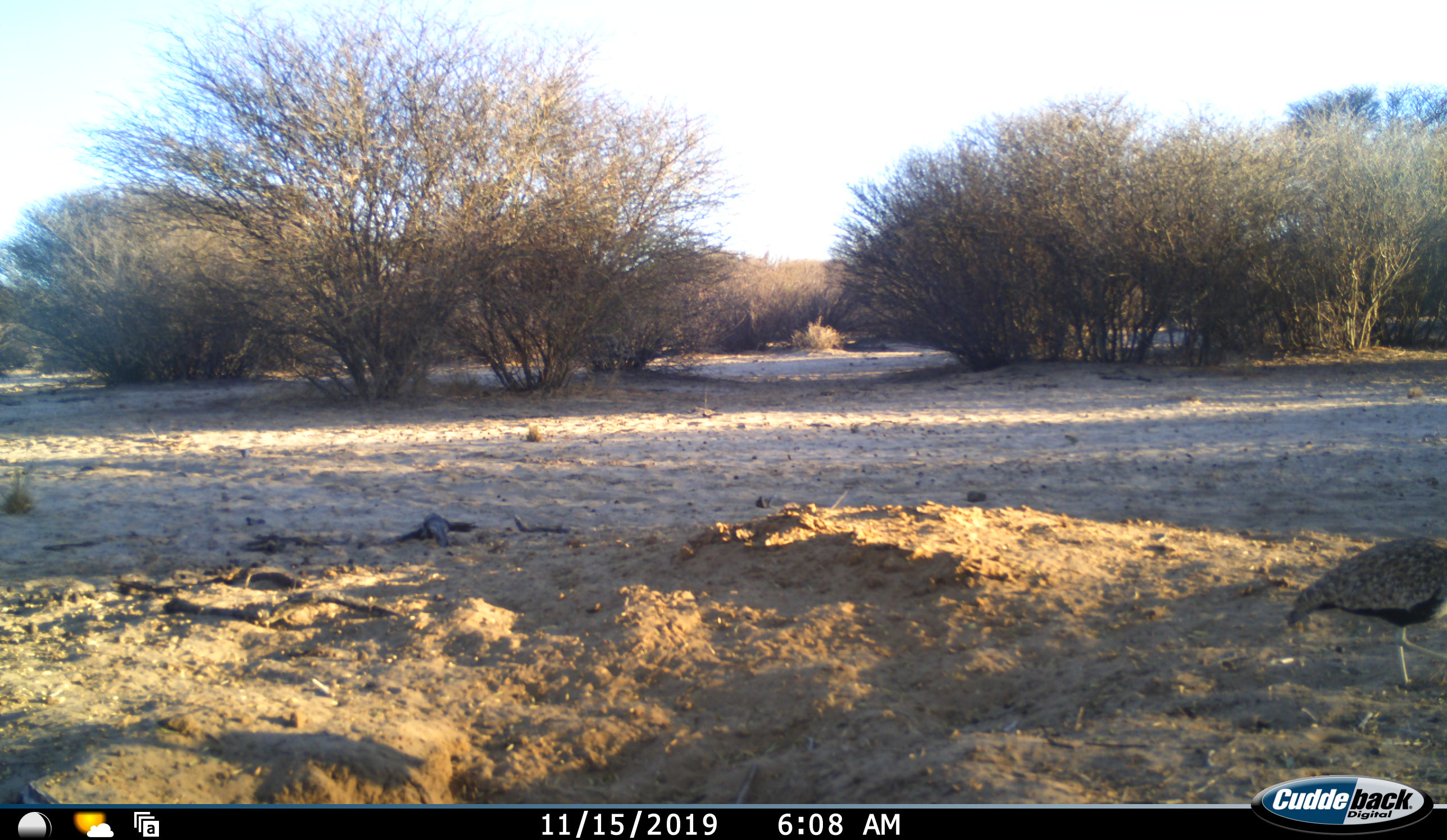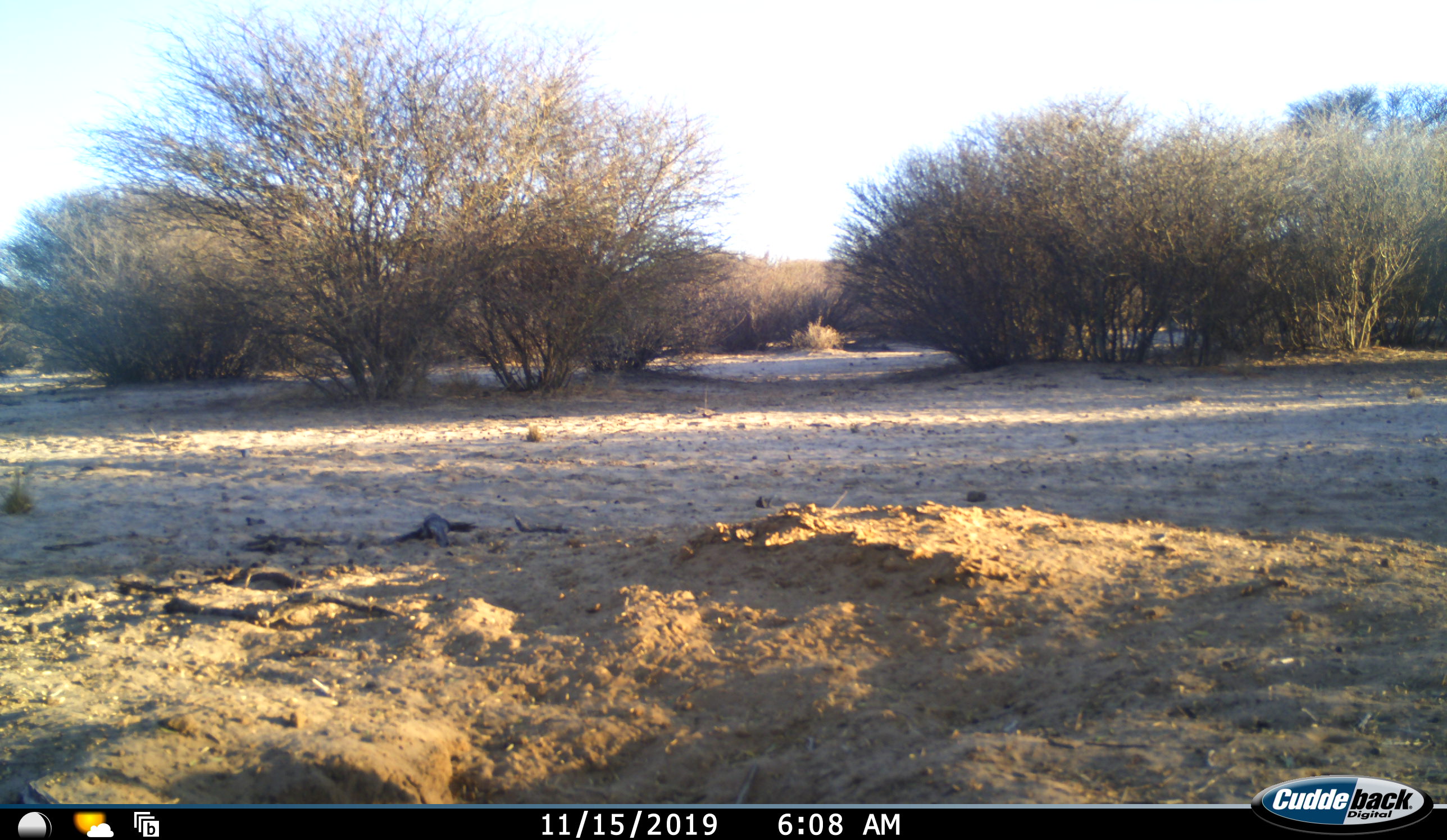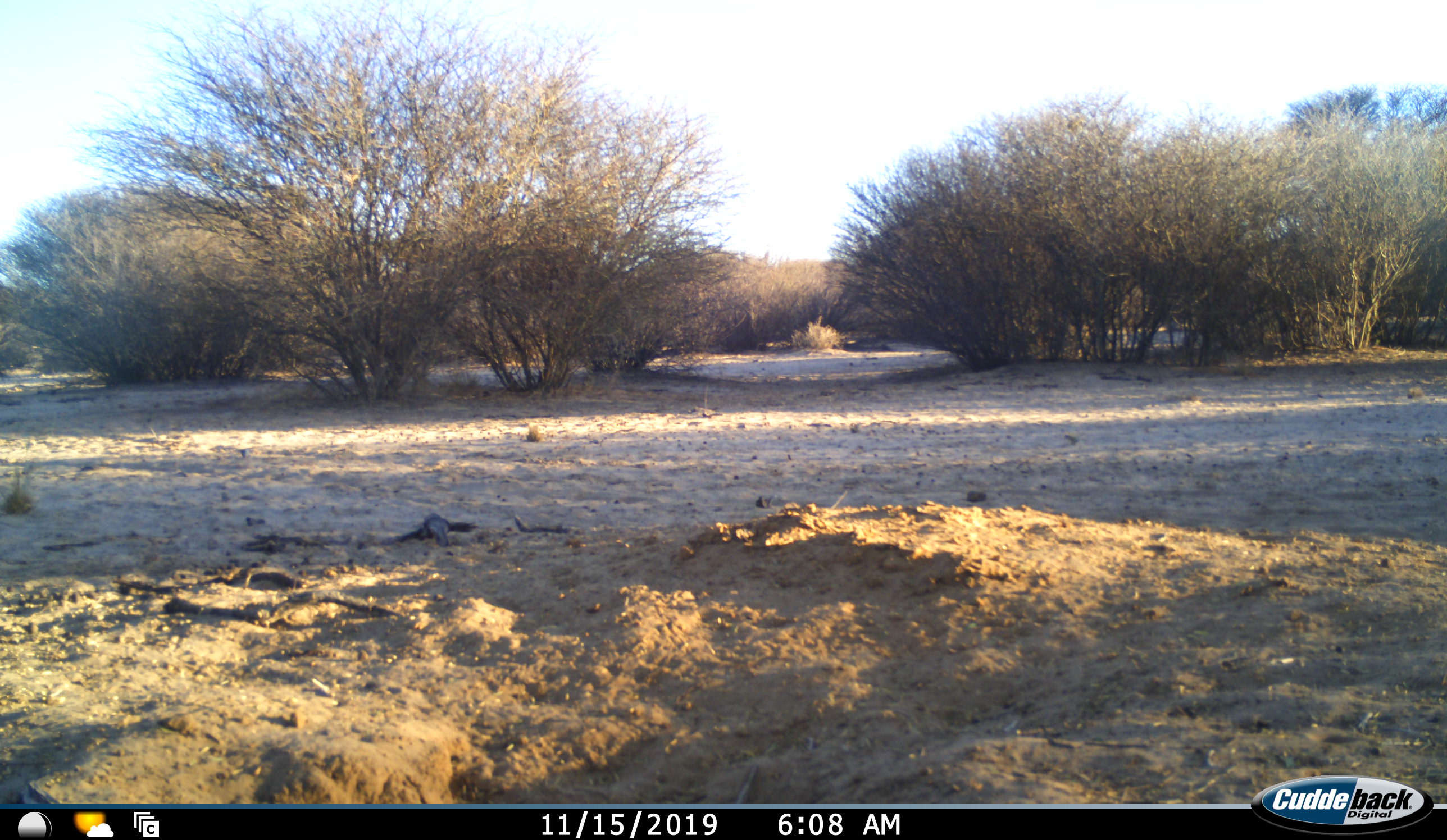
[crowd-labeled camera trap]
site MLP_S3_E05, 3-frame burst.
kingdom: Animalia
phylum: Chordata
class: Aves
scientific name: Aves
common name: bird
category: birdother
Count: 1.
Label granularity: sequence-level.